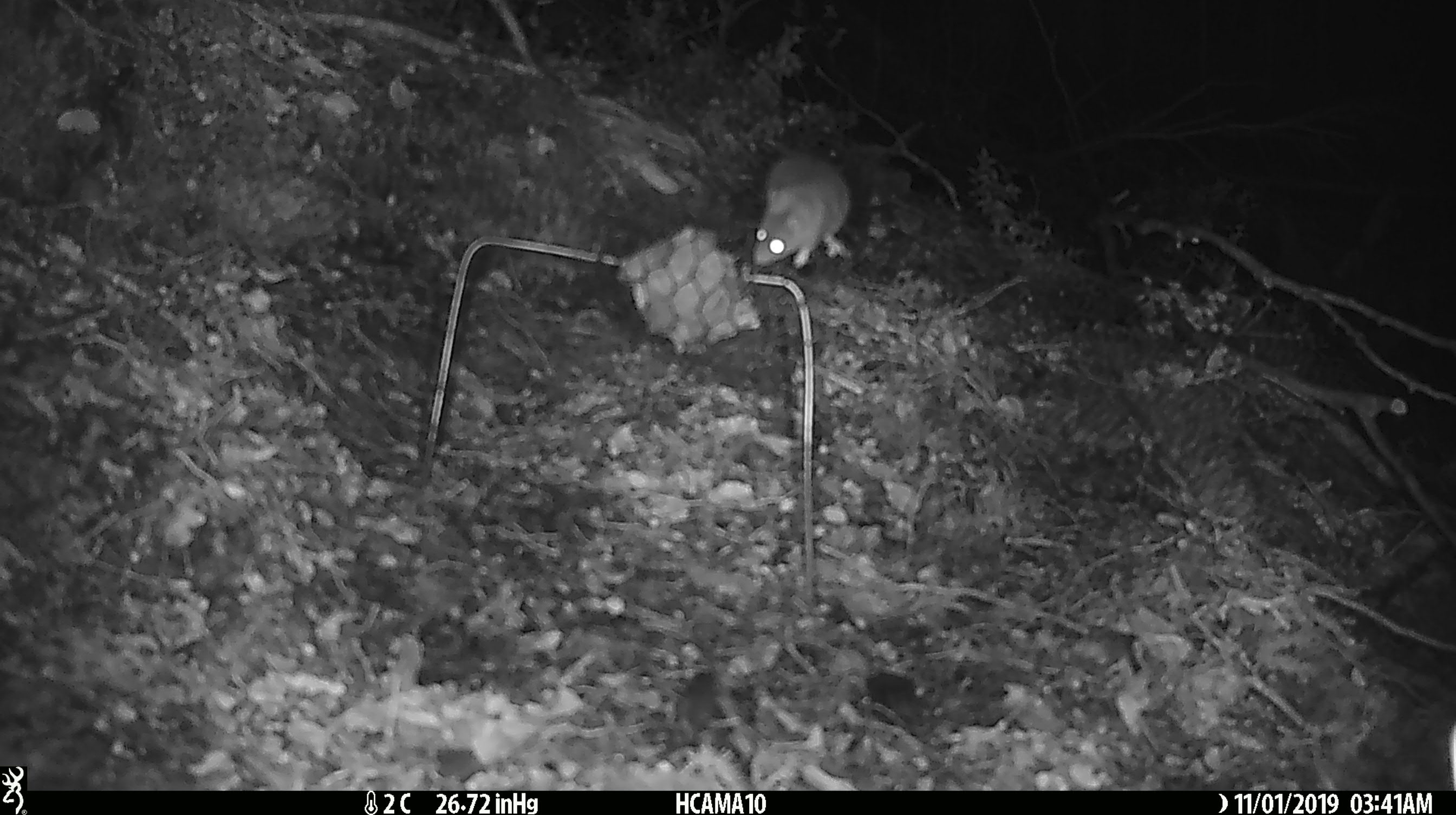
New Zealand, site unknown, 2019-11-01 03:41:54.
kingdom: Animalia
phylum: Chordata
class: Mammalia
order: Rodentia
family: Muridae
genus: Mus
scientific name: Mus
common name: mouse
Mouse (Mus).